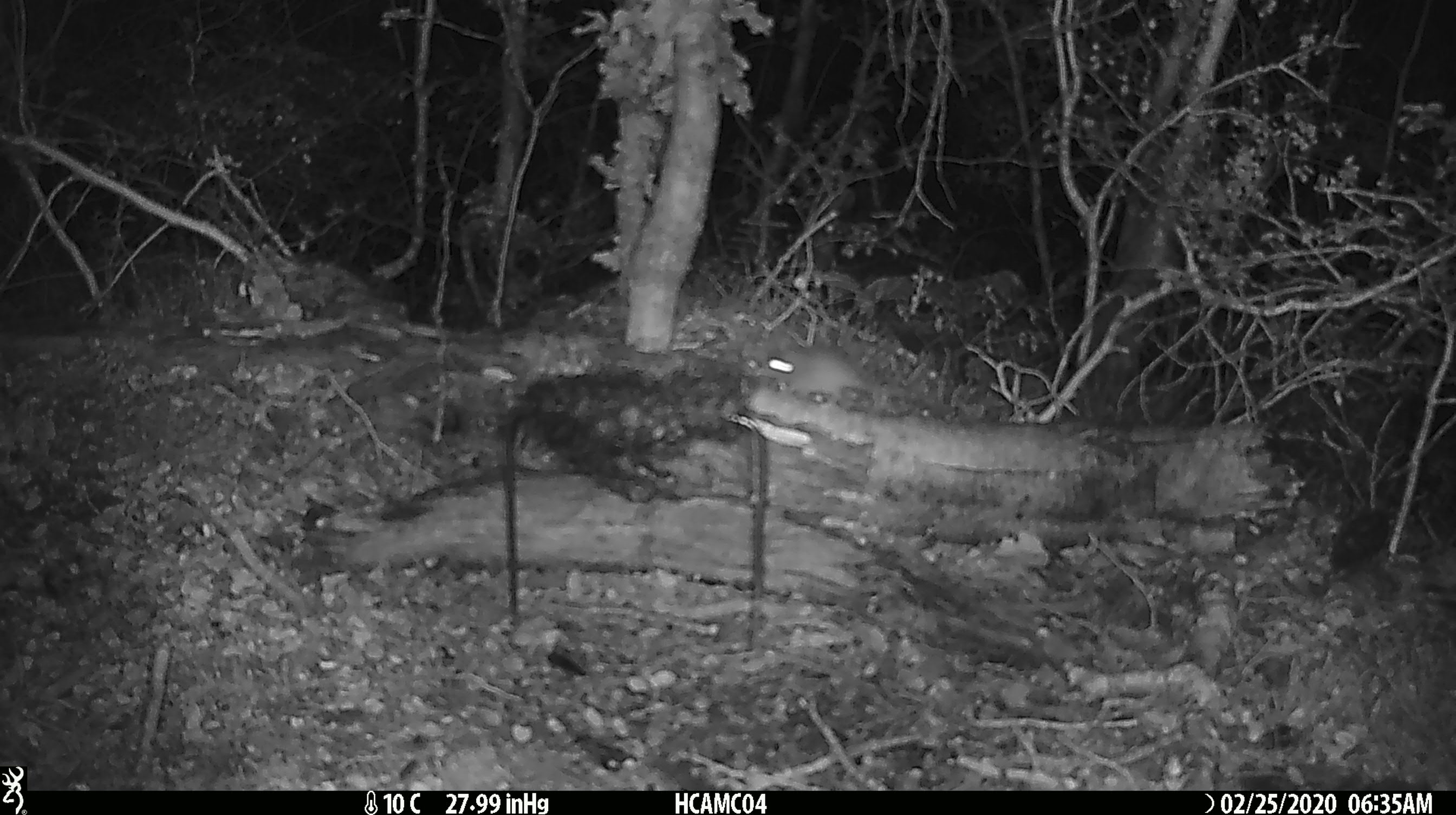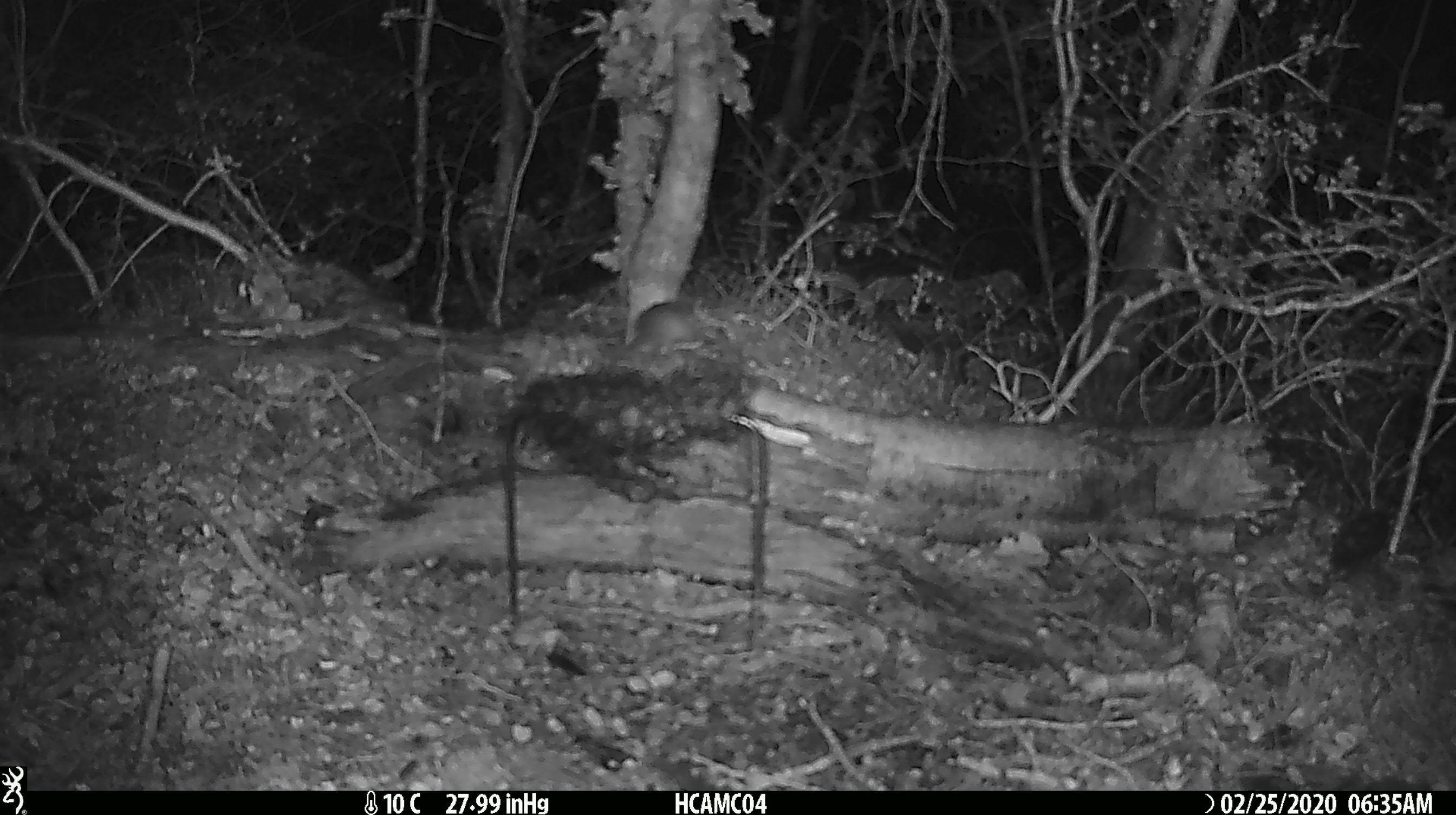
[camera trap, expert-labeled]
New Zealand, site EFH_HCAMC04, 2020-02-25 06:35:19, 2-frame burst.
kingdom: Animalia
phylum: Chordata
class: Mammalia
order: Rodentia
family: Muridae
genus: Mus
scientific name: Mus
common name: mouse